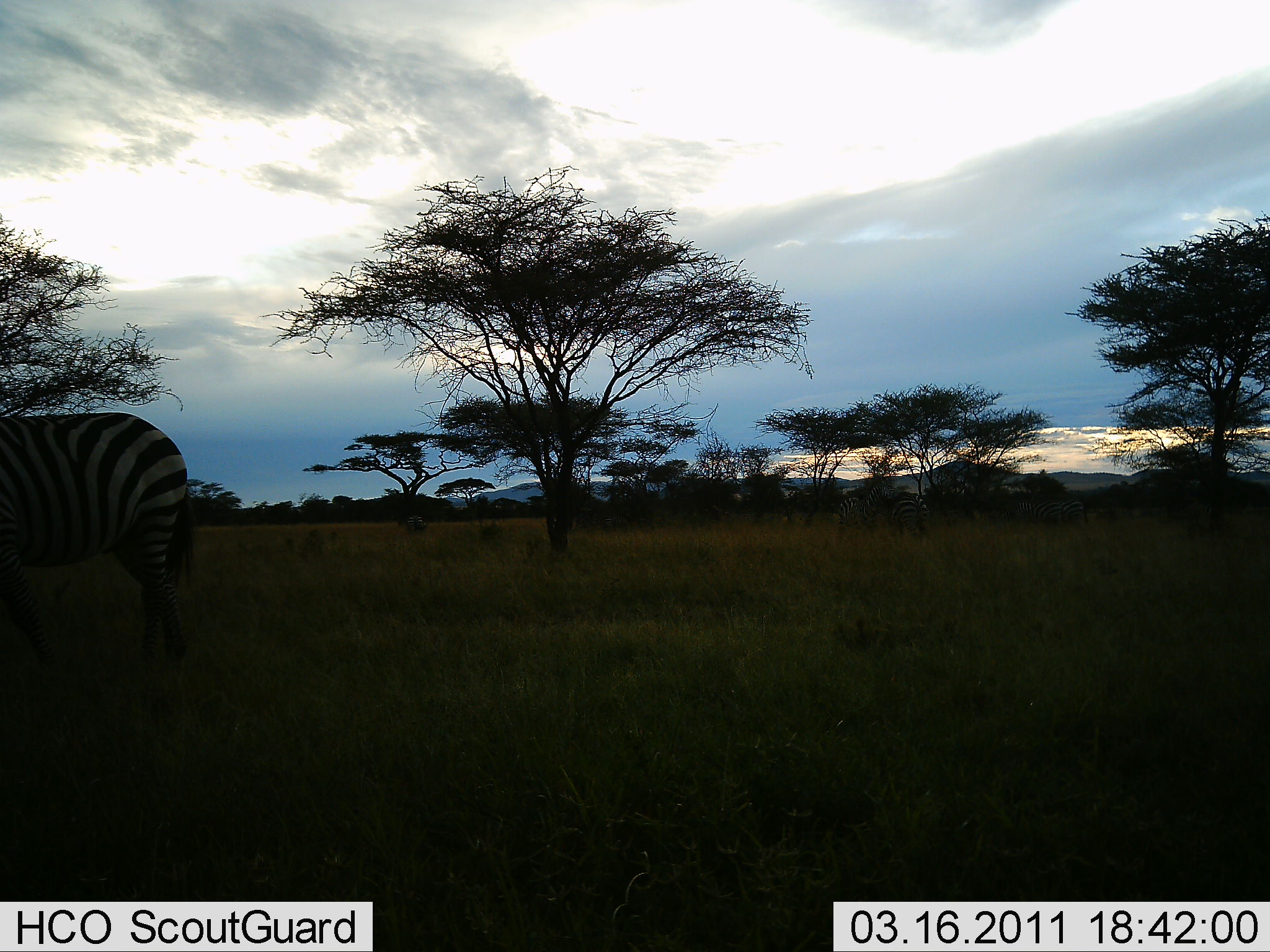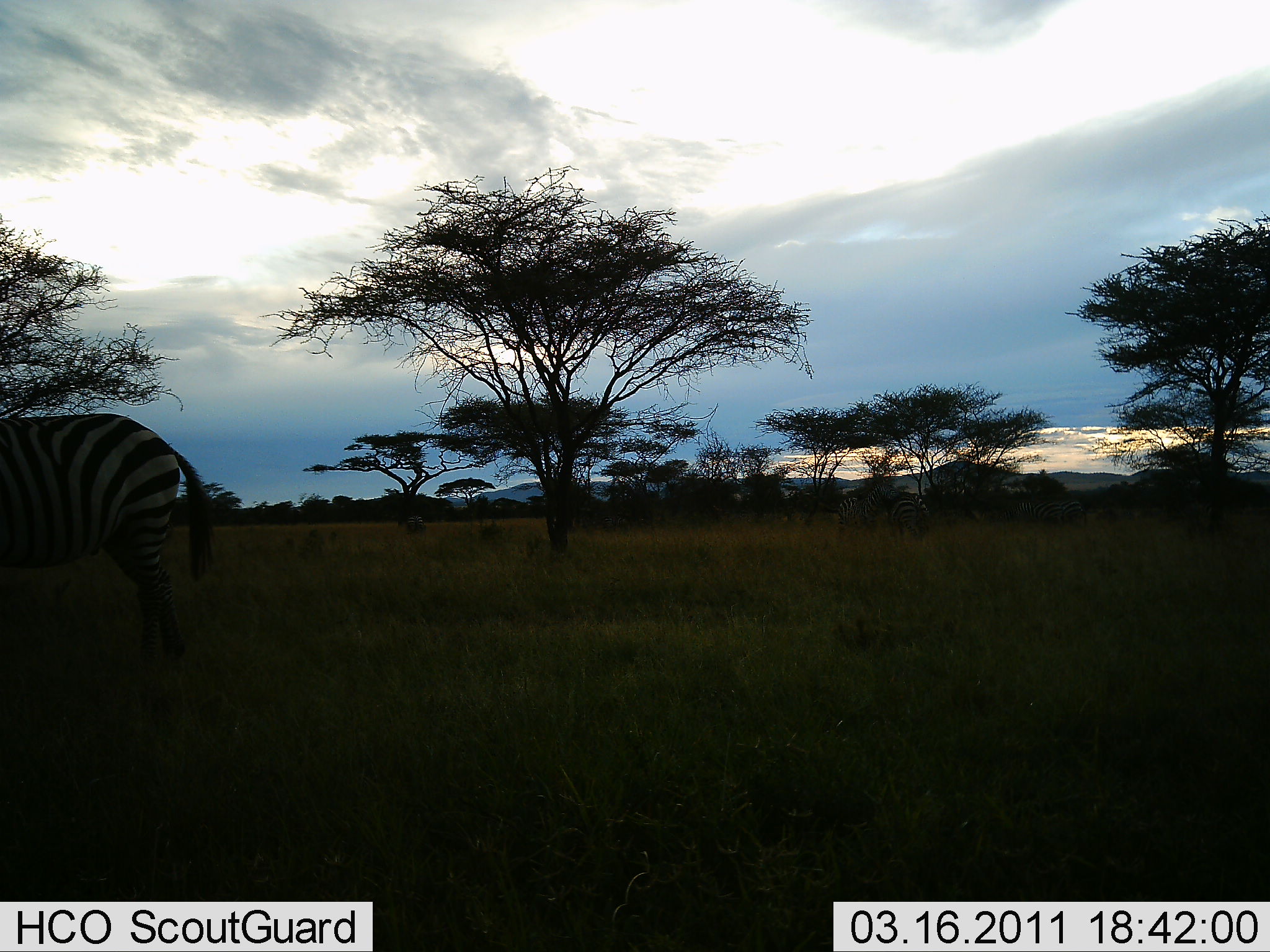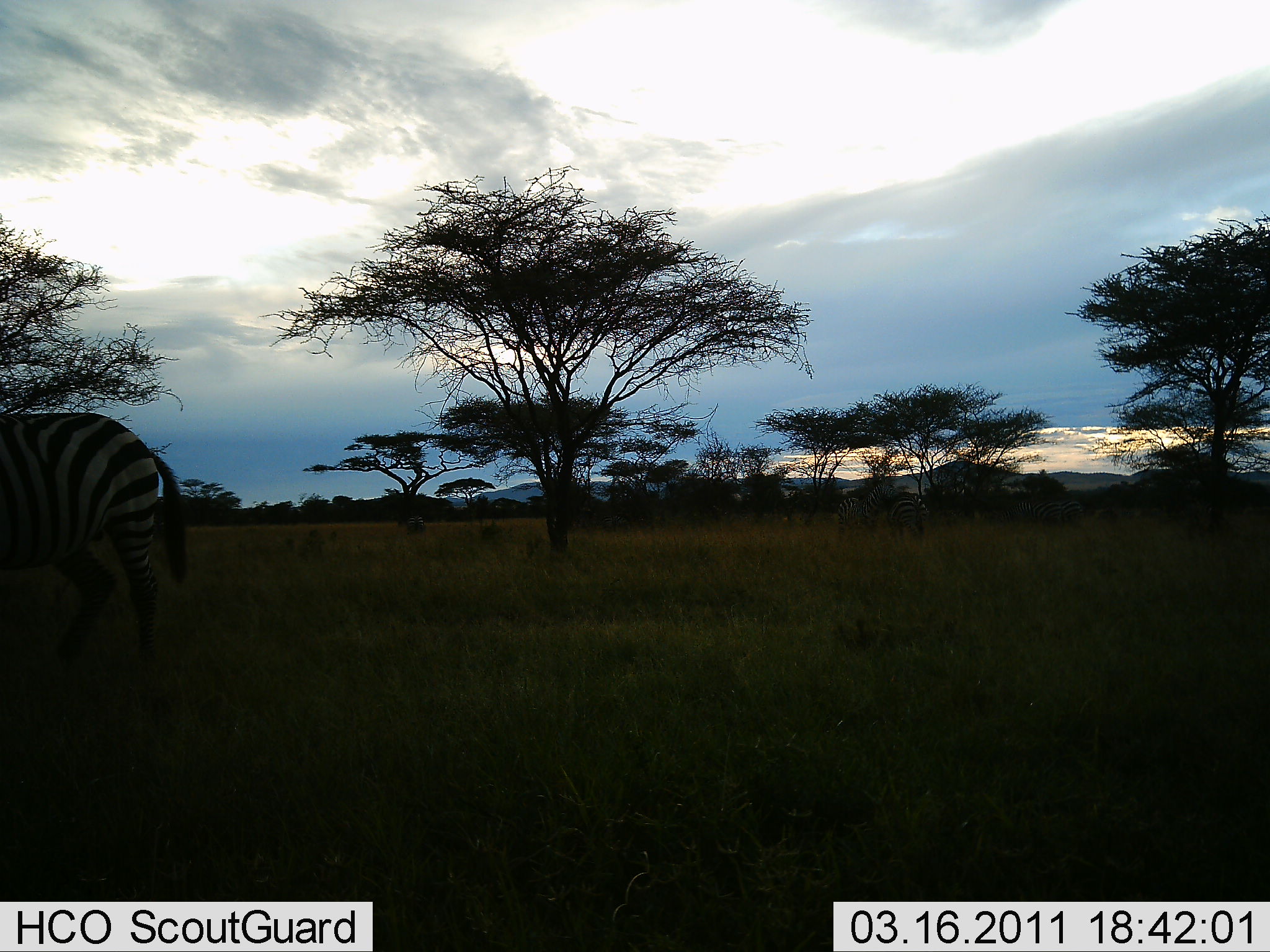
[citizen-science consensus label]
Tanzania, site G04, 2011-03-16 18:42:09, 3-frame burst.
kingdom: Animalia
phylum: Chordata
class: Mammalia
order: Perissodactyla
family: Equidae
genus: Equus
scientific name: Equus quagga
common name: plains zebra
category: zebra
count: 1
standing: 73%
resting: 0%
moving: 27%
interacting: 0%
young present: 0%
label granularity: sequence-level